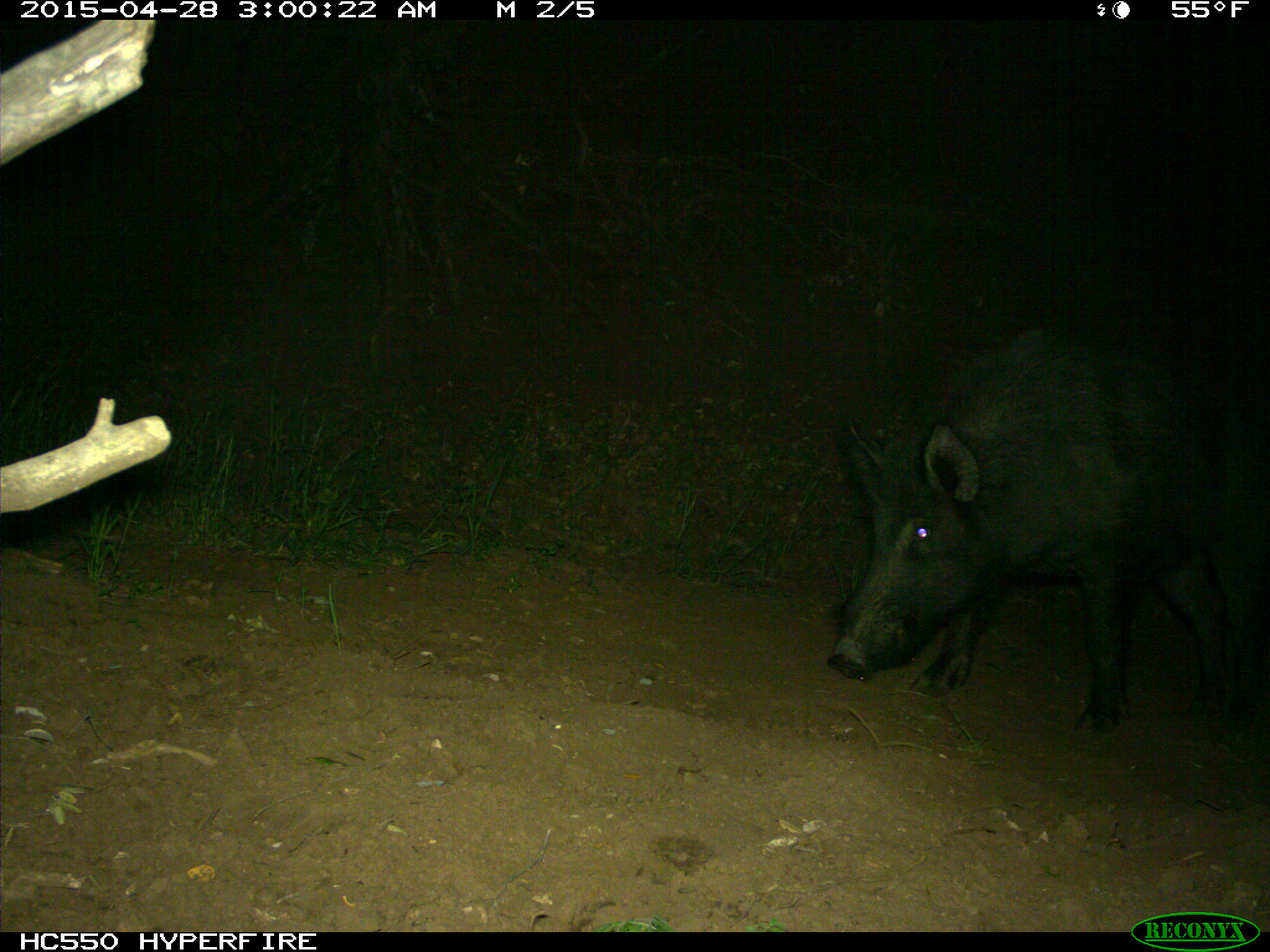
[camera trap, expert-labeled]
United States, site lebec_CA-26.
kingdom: Animalia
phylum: Chordata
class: Mammalia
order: Artiodactyla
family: Suidae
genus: Sus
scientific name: Sus scrofa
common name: wild boar